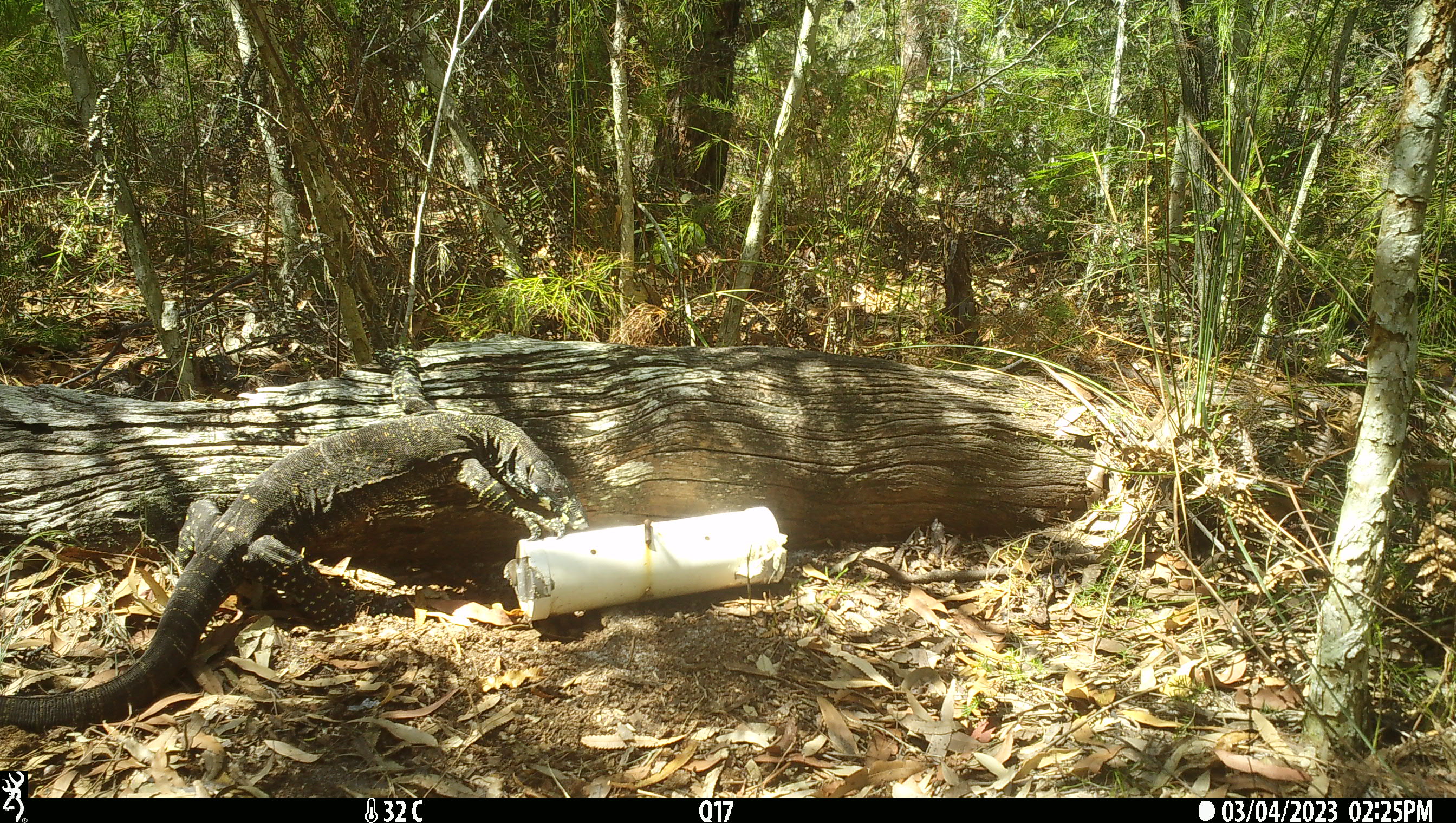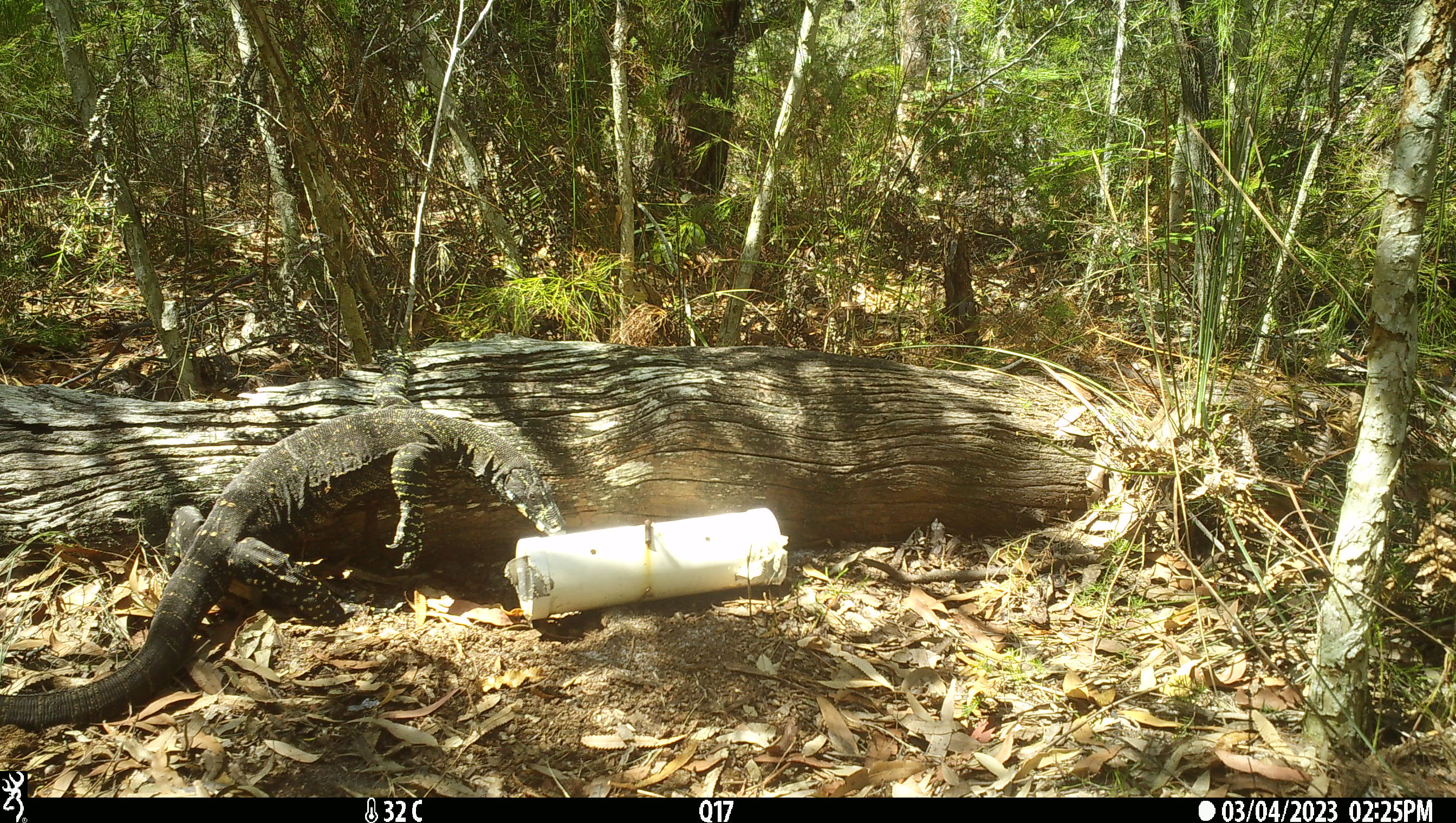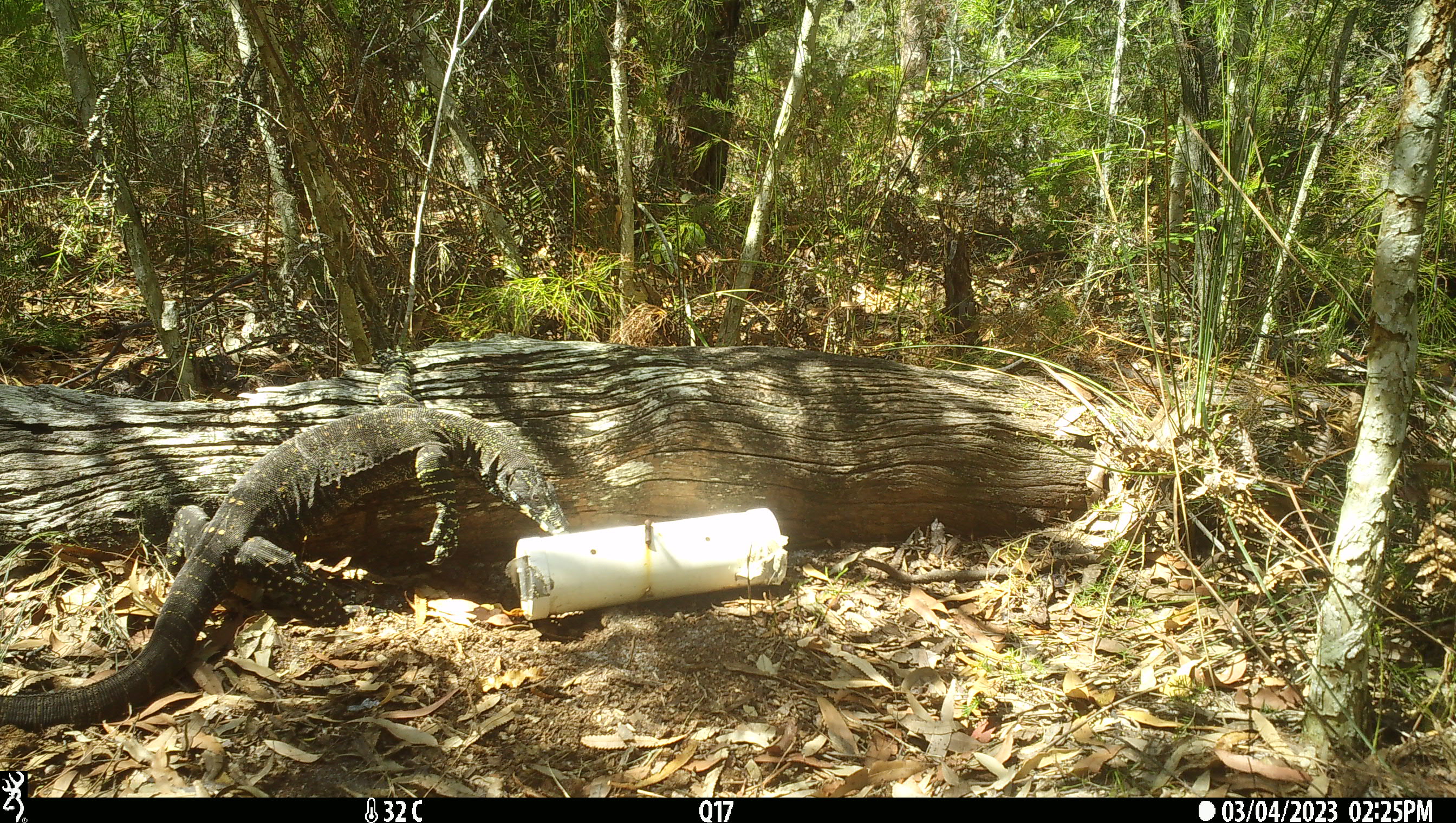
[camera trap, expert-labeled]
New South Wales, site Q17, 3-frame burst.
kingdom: Animalia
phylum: Chordata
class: Reptilia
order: Squamata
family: Varanidae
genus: Varanus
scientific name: Varanus varius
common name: lace monitor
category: goanna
Goanna (lace monitor) (Varanus varius).